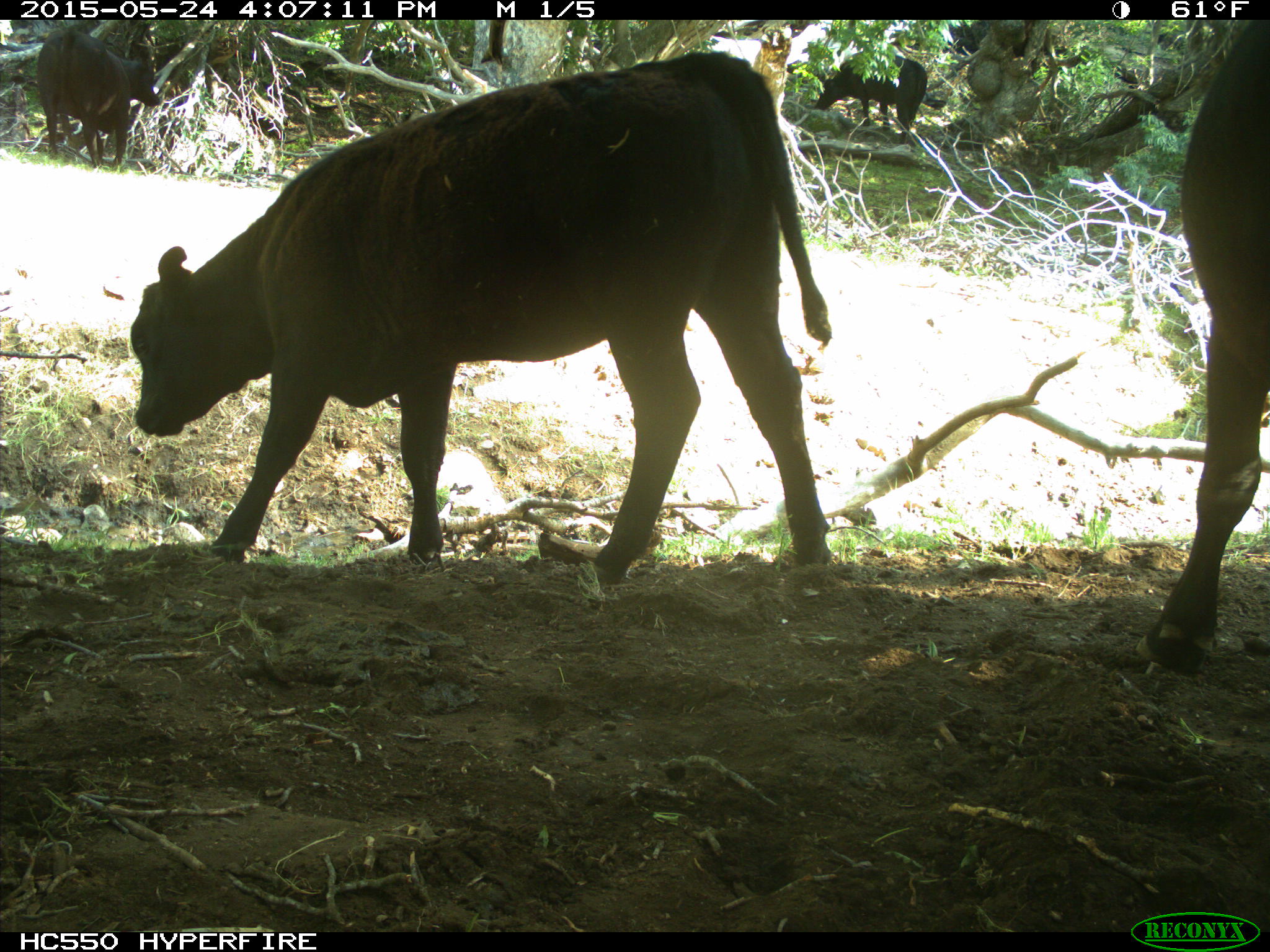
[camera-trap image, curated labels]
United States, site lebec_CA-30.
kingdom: Animalia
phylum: Chordata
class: Mammalia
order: Artiodactyla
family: Bovidae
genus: Bos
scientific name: Bos taurus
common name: domestic cow